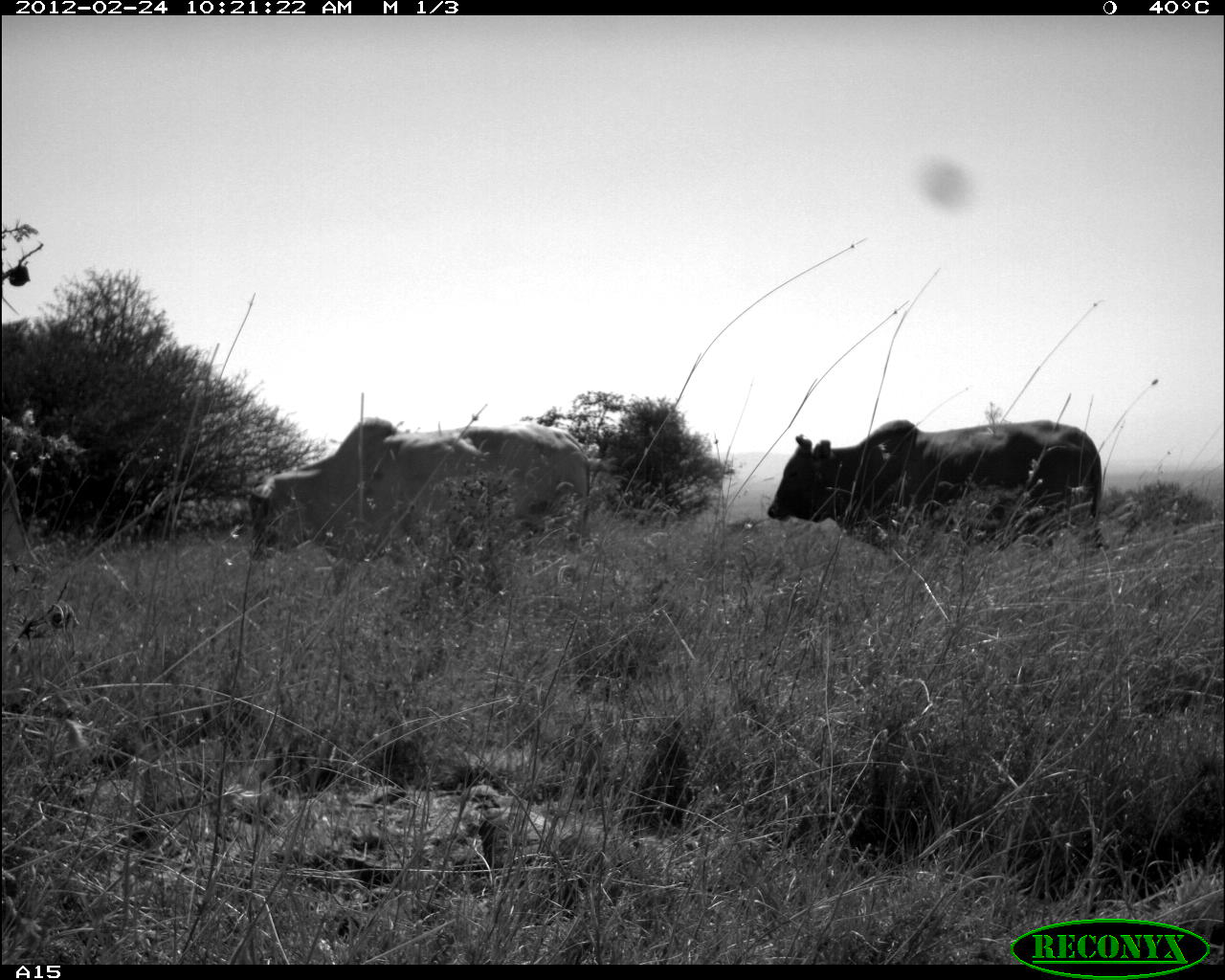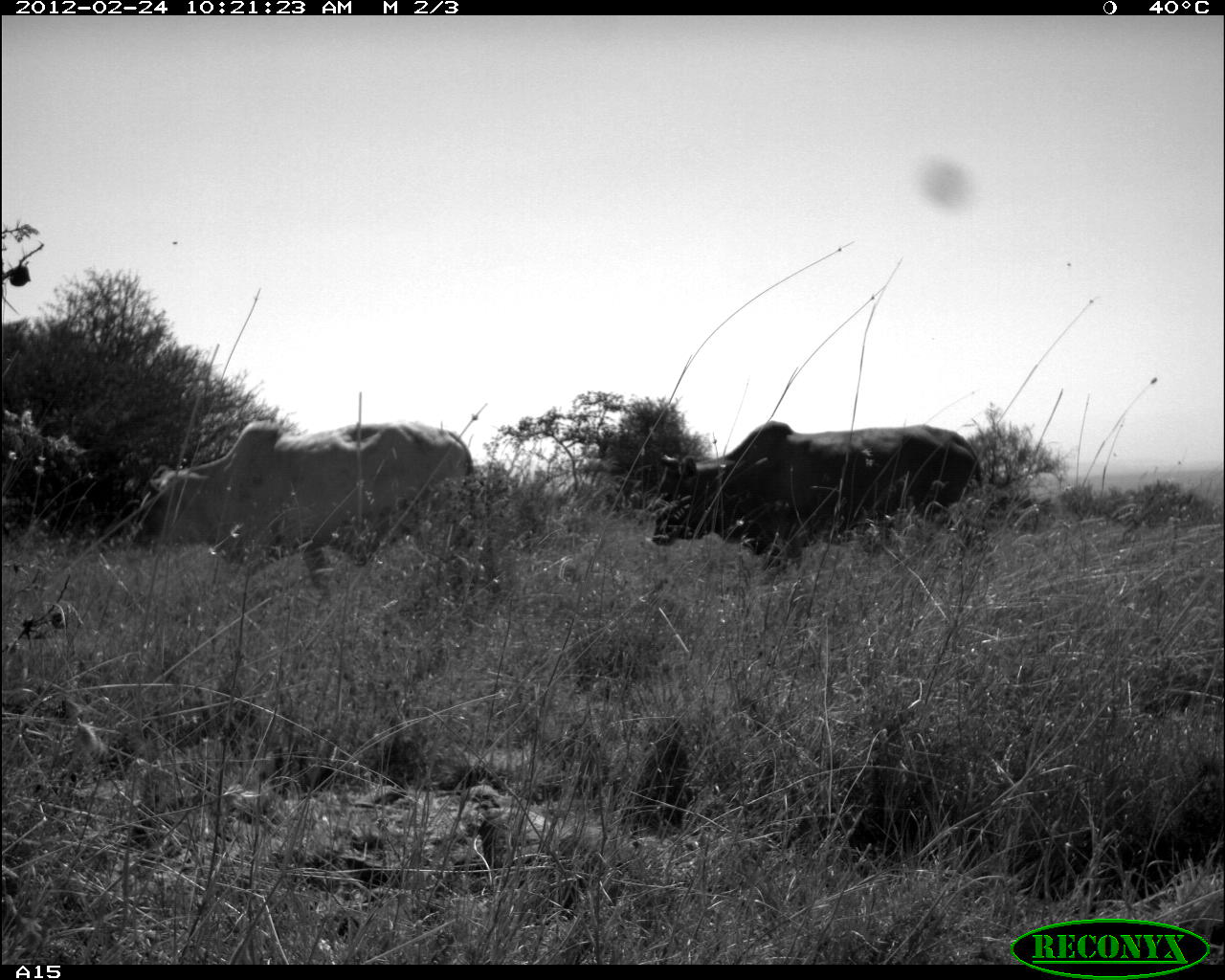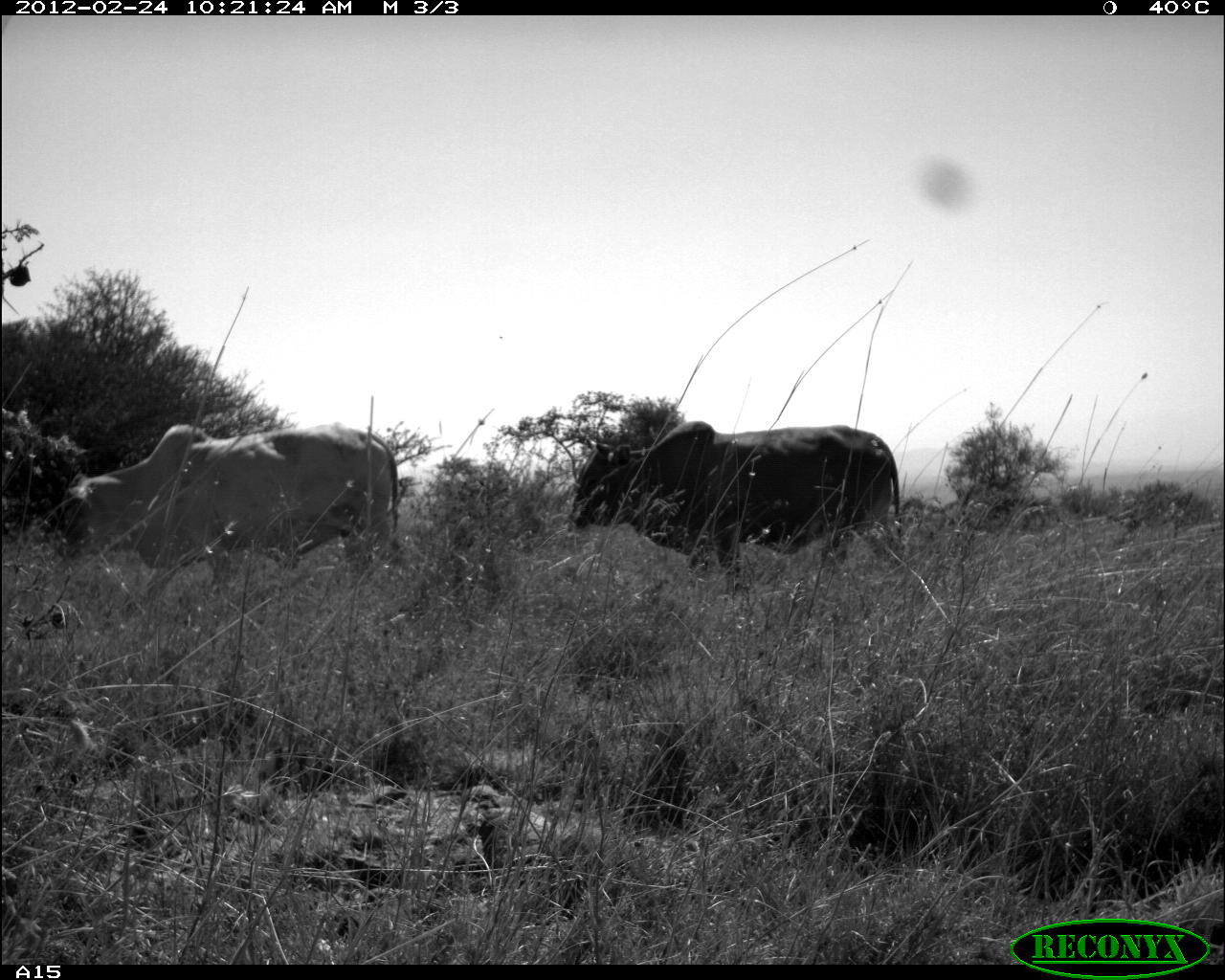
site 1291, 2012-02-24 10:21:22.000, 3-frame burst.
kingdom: Animalia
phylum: Chordata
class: Mammalia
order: Artiodactyla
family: Bovidae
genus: Bos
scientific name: Bos taurus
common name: domestic cattle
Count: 2.